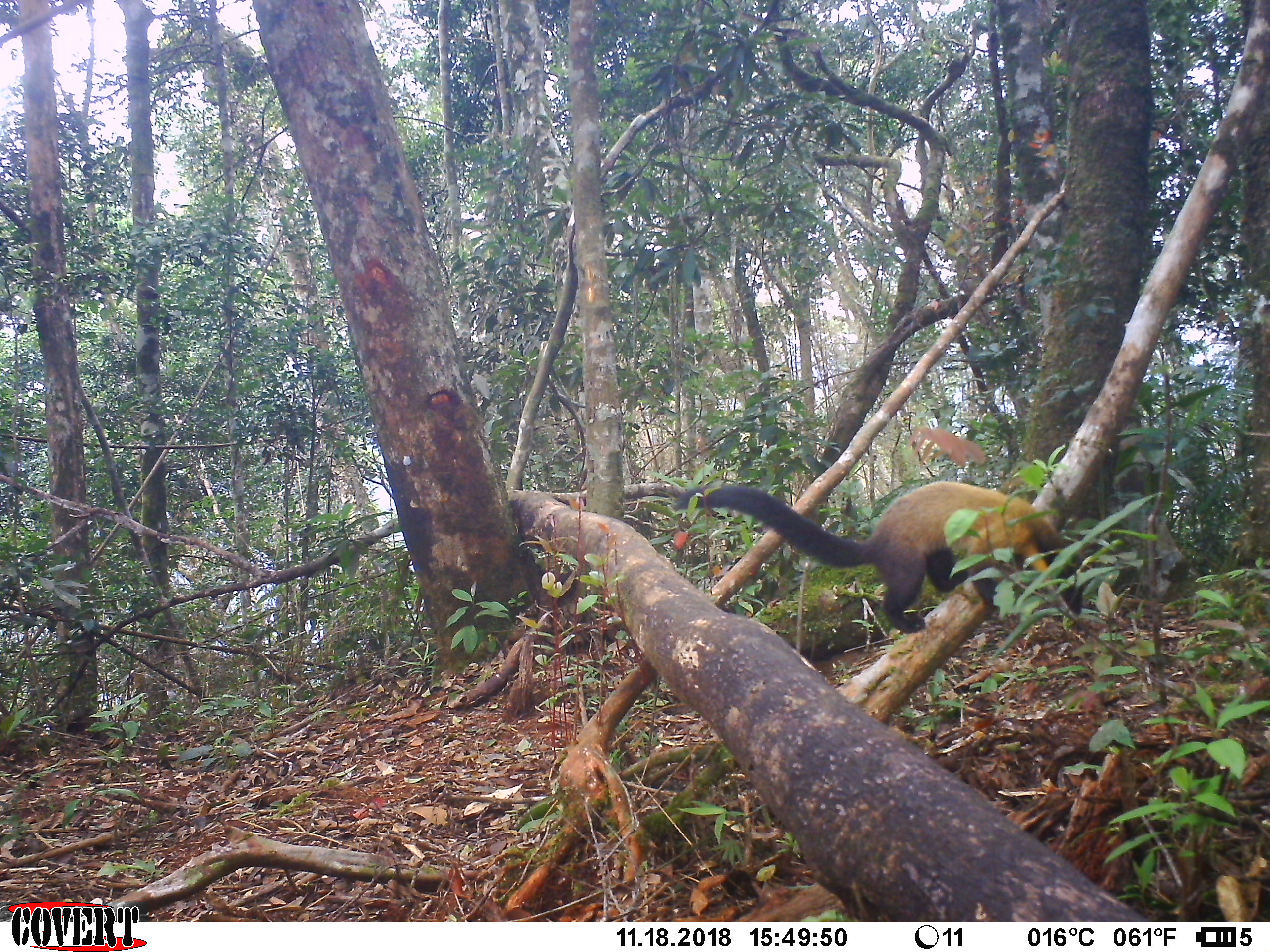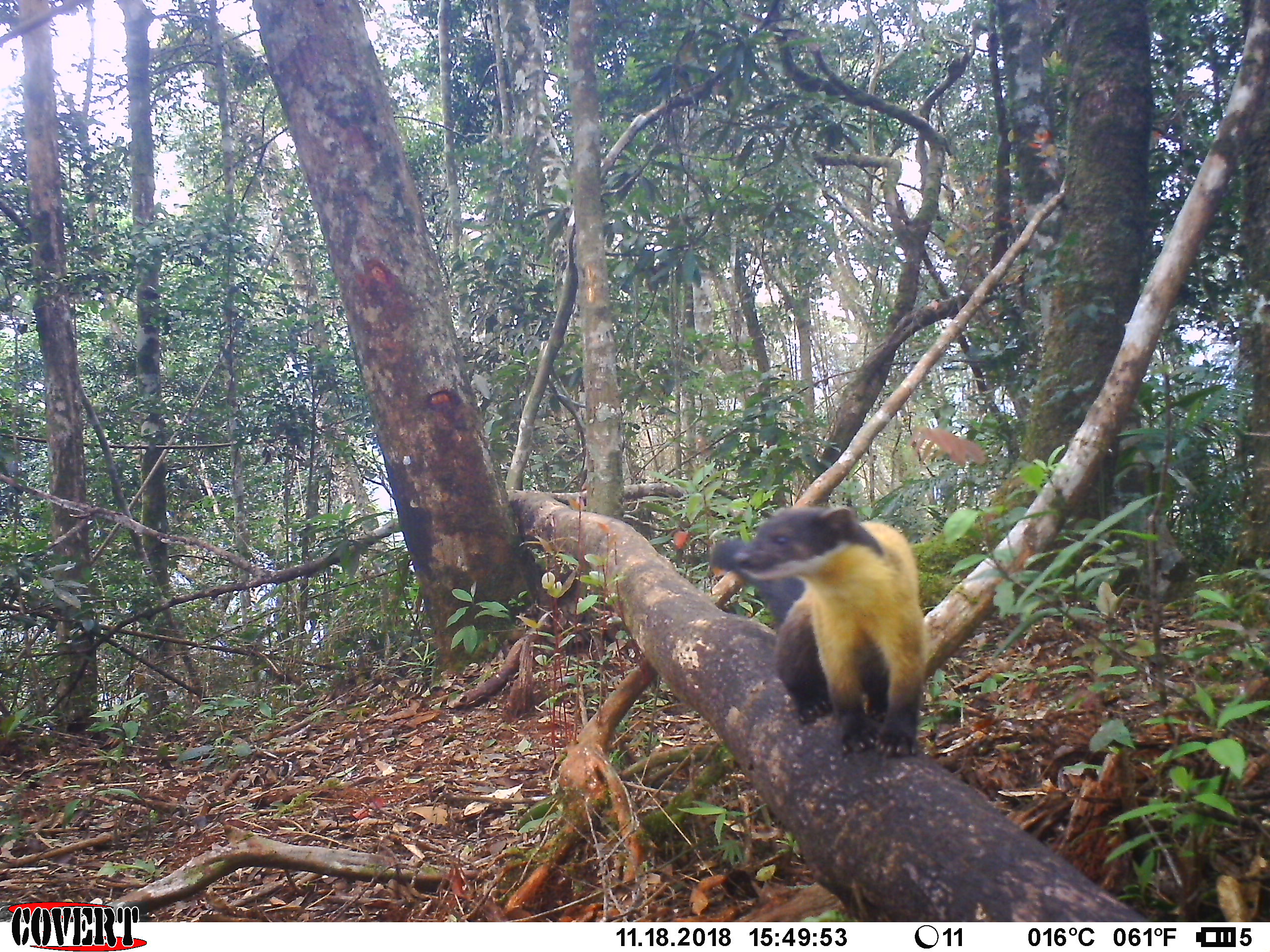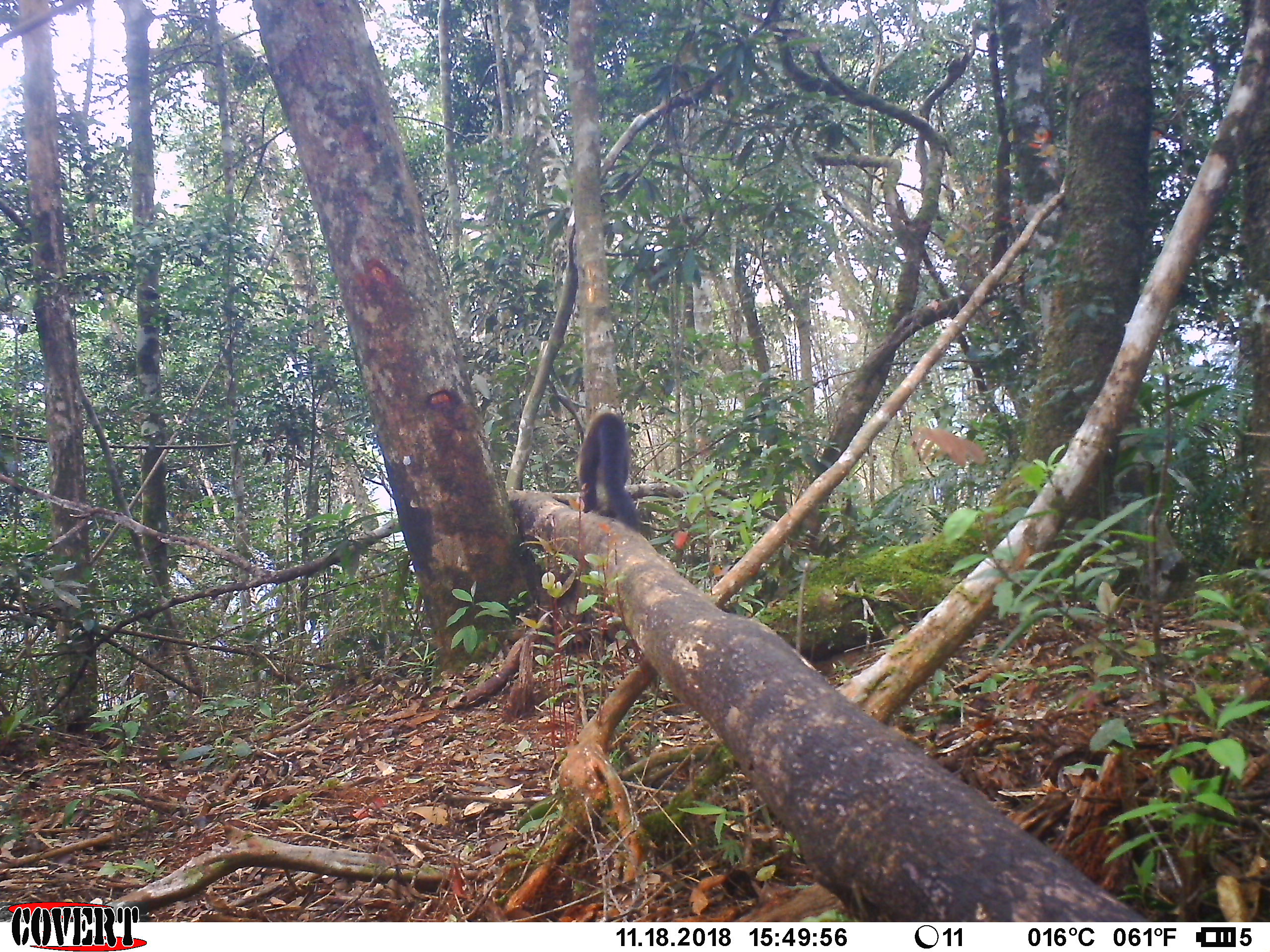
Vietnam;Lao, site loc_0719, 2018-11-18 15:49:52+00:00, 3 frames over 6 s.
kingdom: Animalia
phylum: Chordata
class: Mammalia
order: Carnivora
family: Mustelidae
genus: Martes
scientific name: Martes flavigula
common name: yellow-throated marten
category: yellow throated marten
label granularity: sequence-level